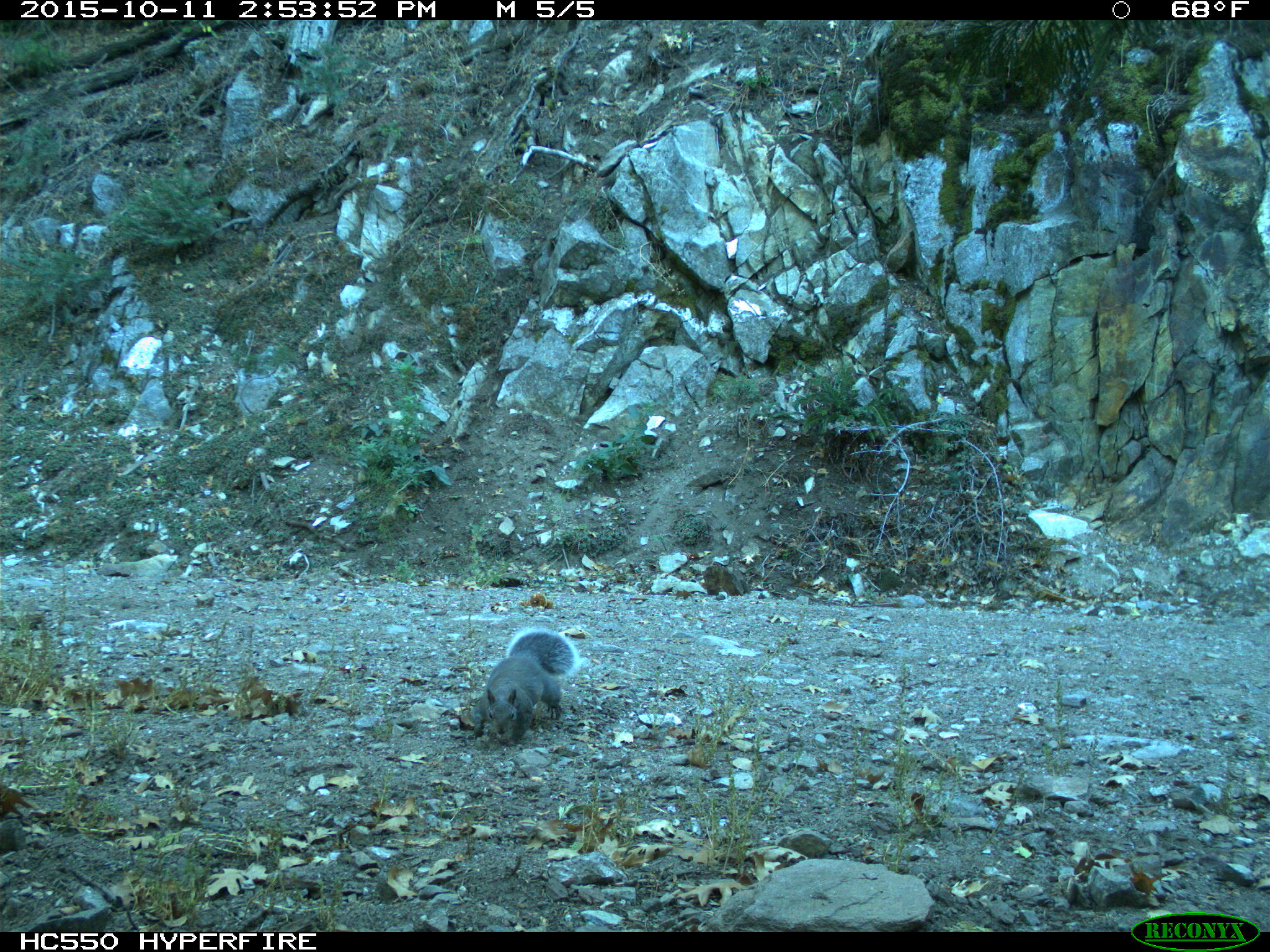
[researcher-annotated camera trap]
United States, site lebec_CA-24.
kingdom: Animalia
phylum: Chordata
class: Mammalia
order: Rodentia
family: Sciuridae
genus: Sciurus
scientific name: Sciurus carolinensis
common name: eastern gray squirrel